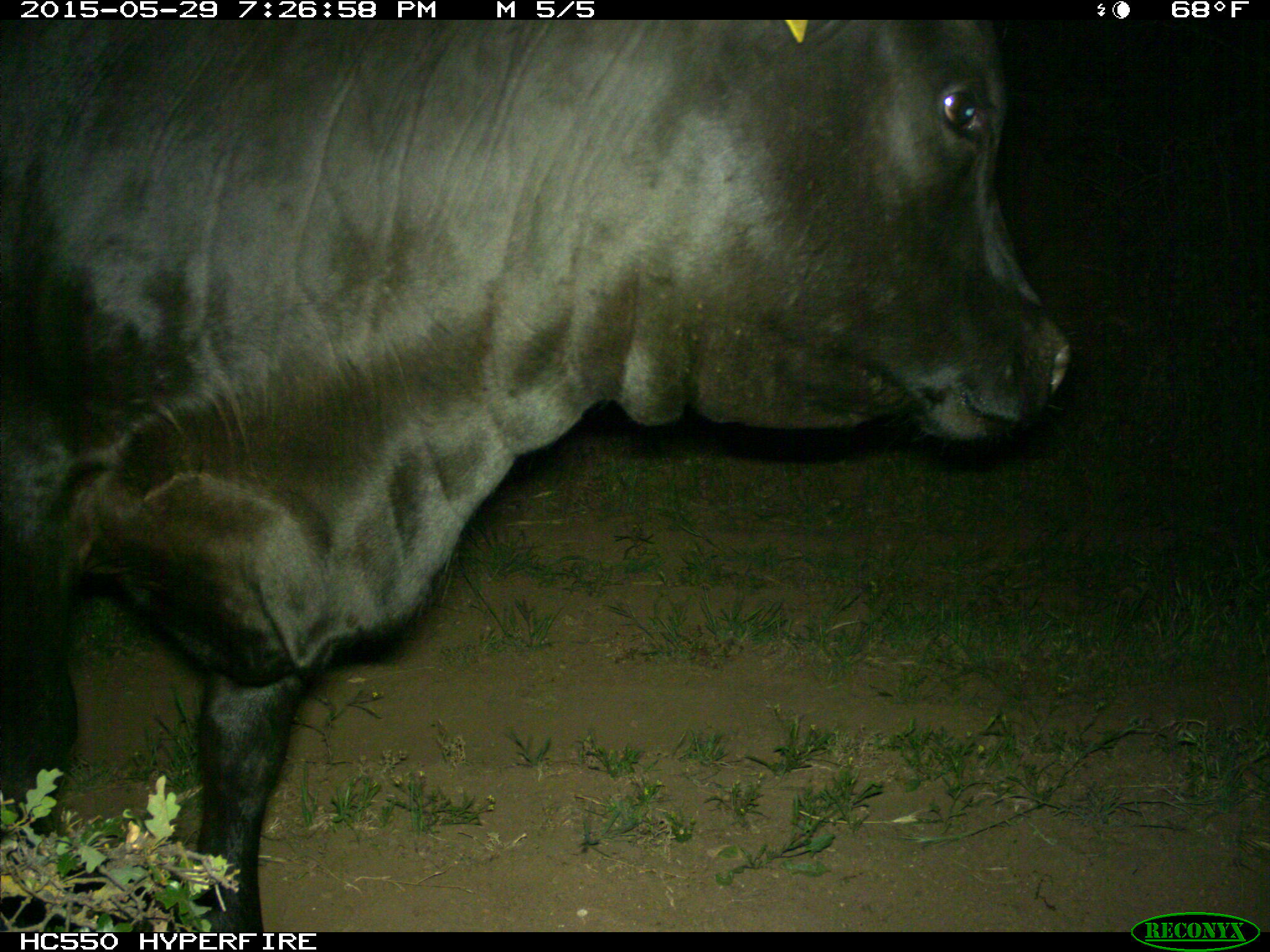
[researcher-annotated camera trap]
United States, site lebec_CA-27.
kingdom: Animalia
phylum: Chordata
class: Mammalia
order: Artiodactyla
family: Bovidae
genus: Bos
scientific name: Bos taurus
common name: domestic cow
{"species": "Bos taurus (domestic cow)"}